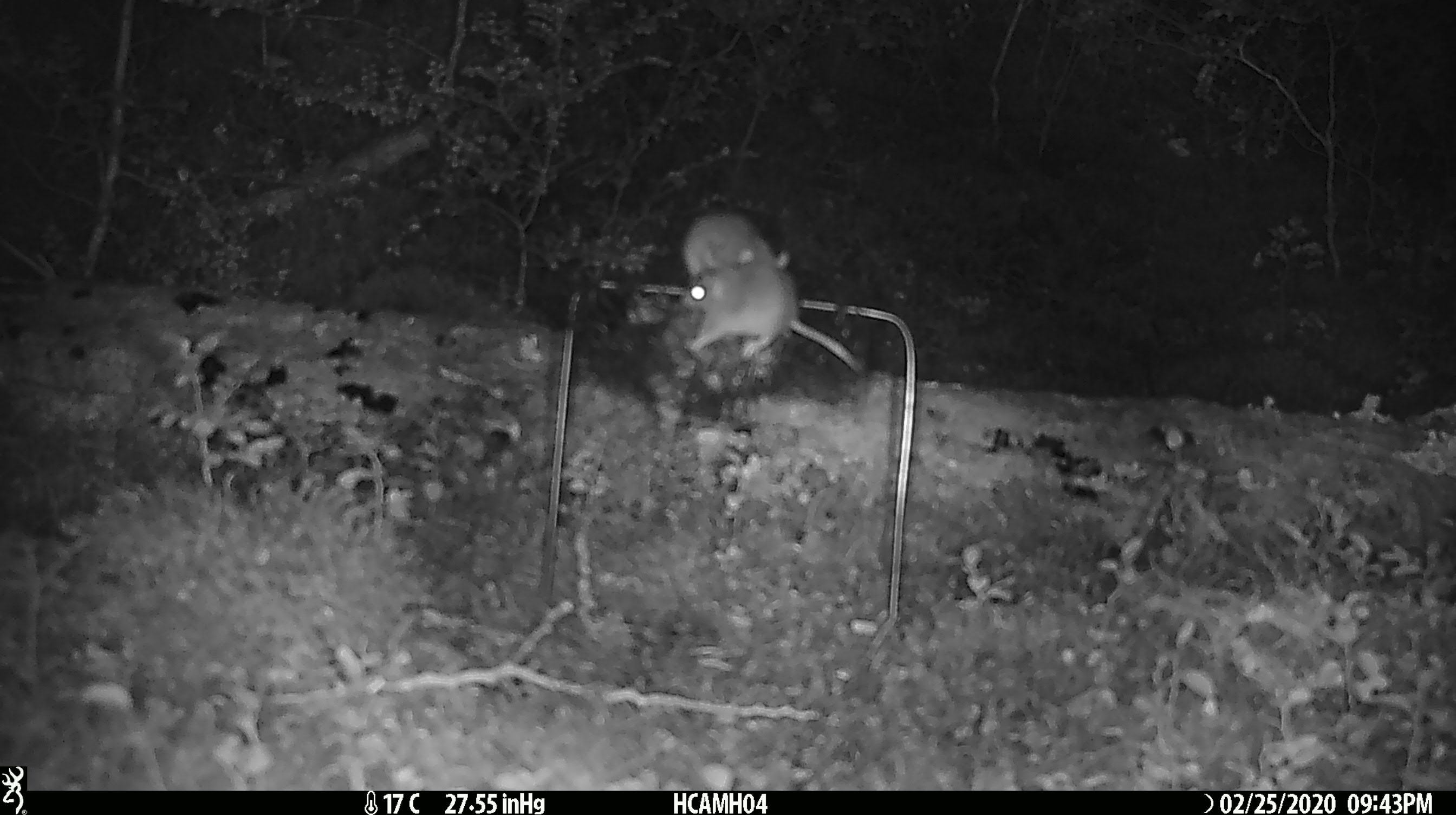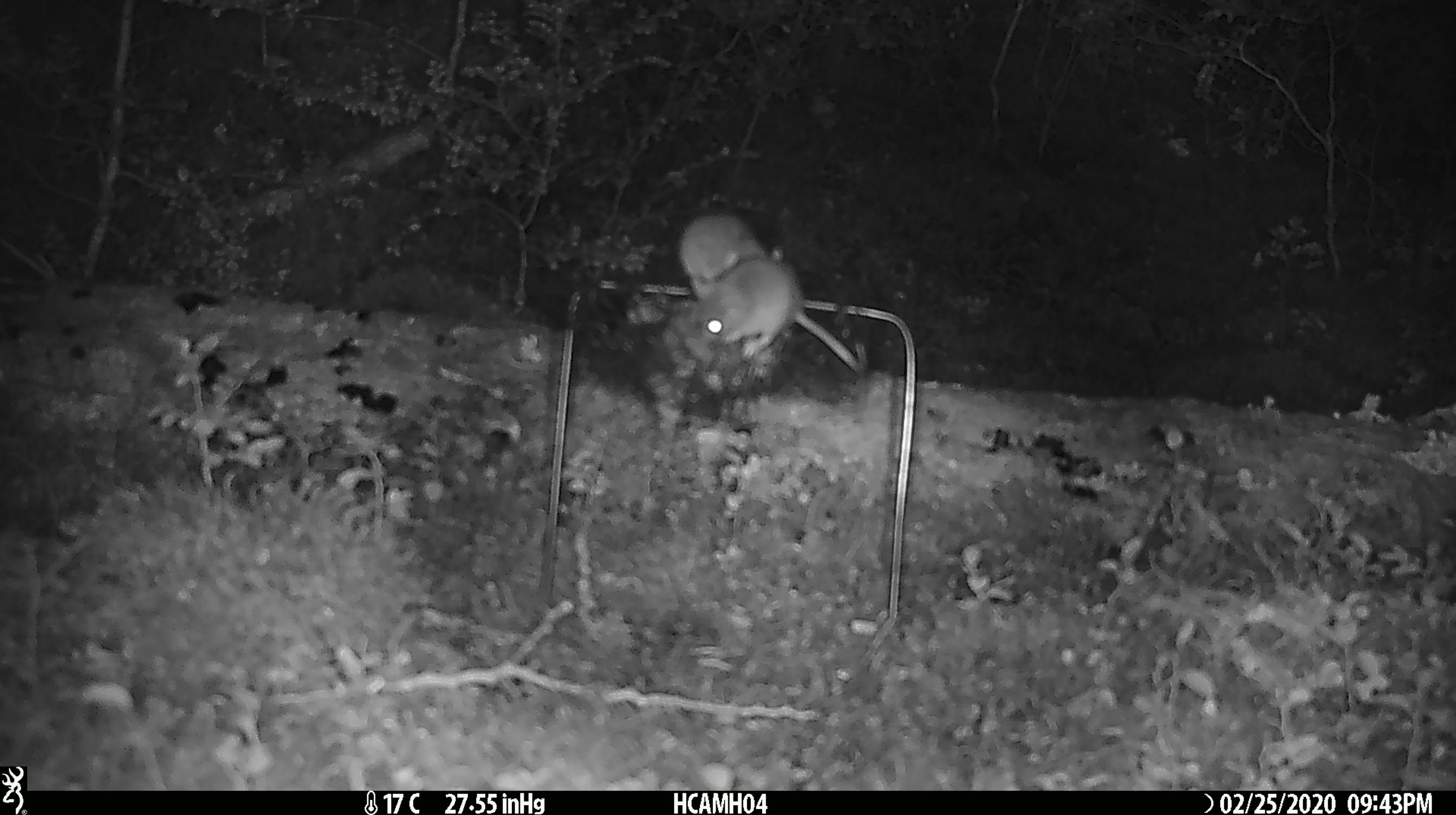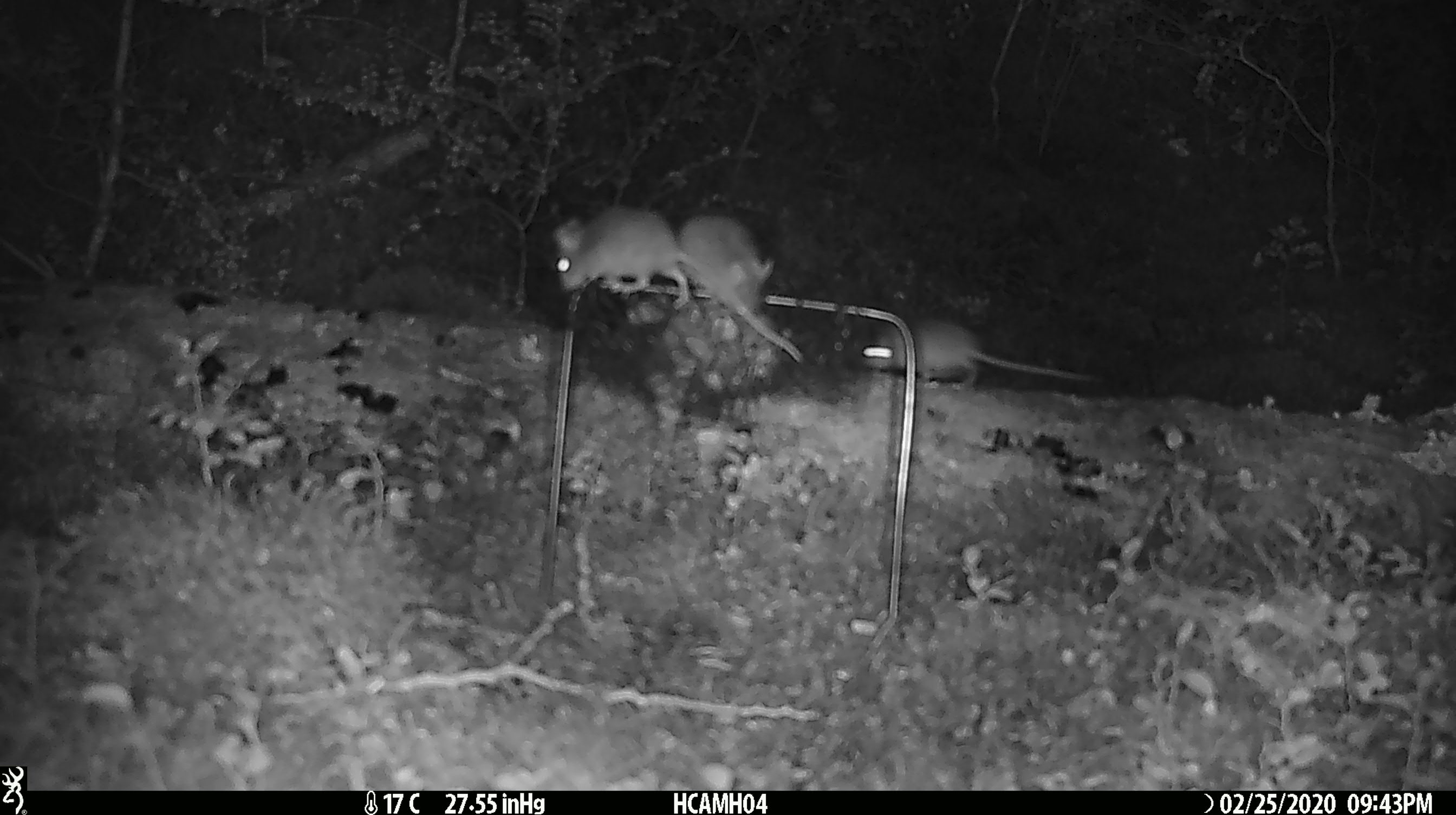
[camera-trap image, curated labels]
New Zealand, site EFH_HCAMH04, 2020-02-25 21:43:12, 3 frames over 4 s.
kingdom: Animalia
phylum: Chordata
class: Mammalia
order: Rodentia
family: Muridae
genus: Mus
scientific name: Mus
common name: mouse